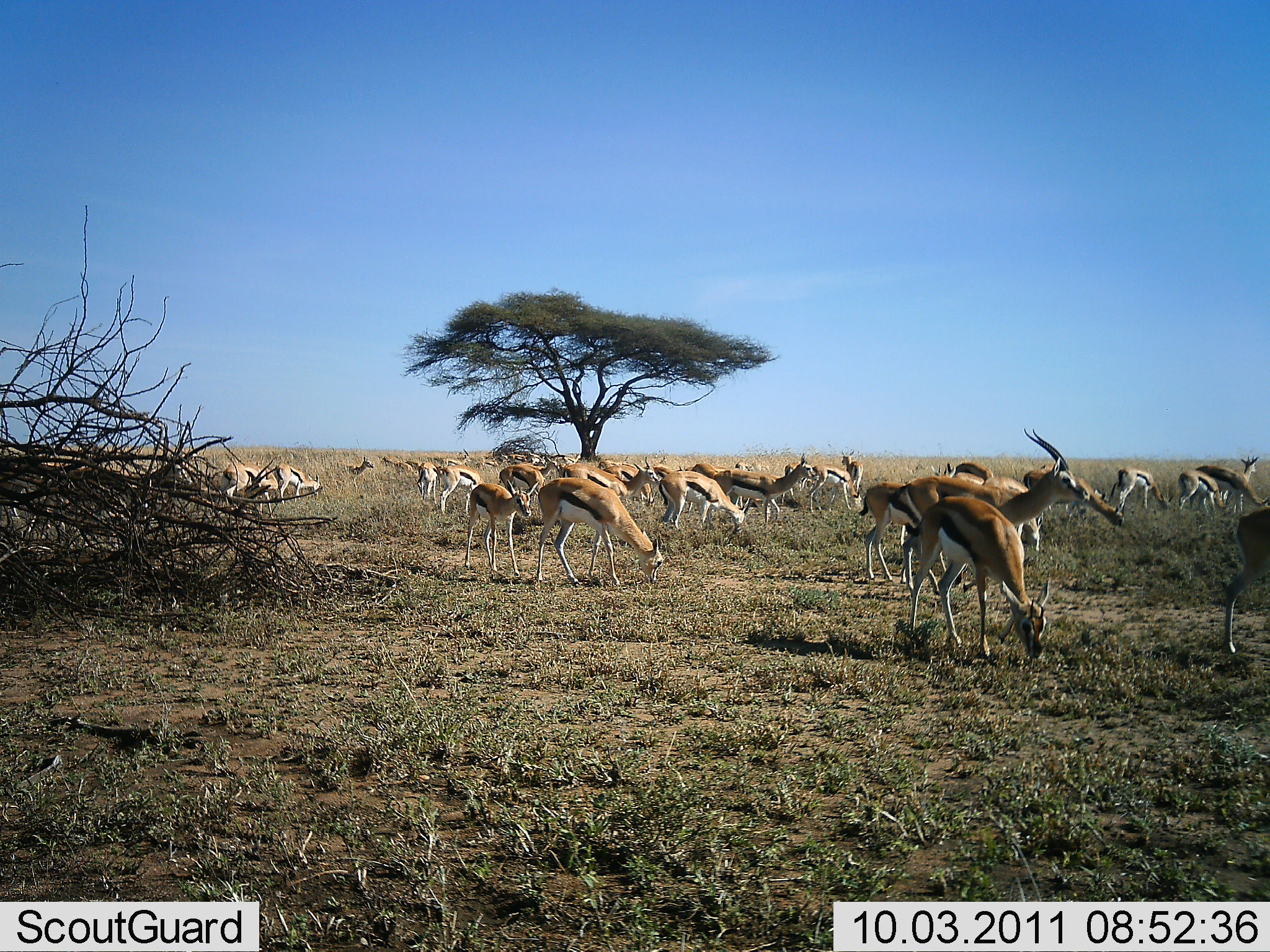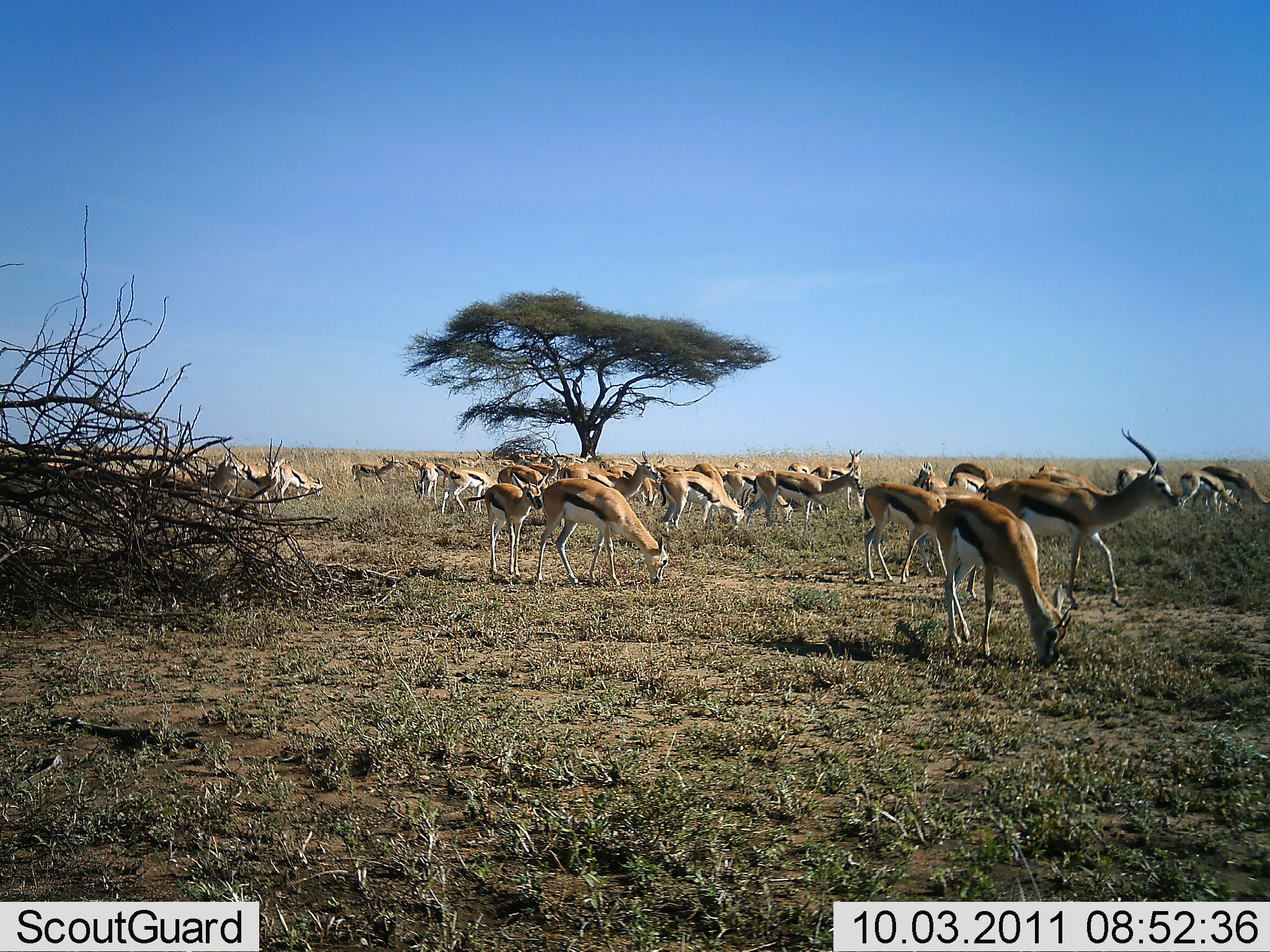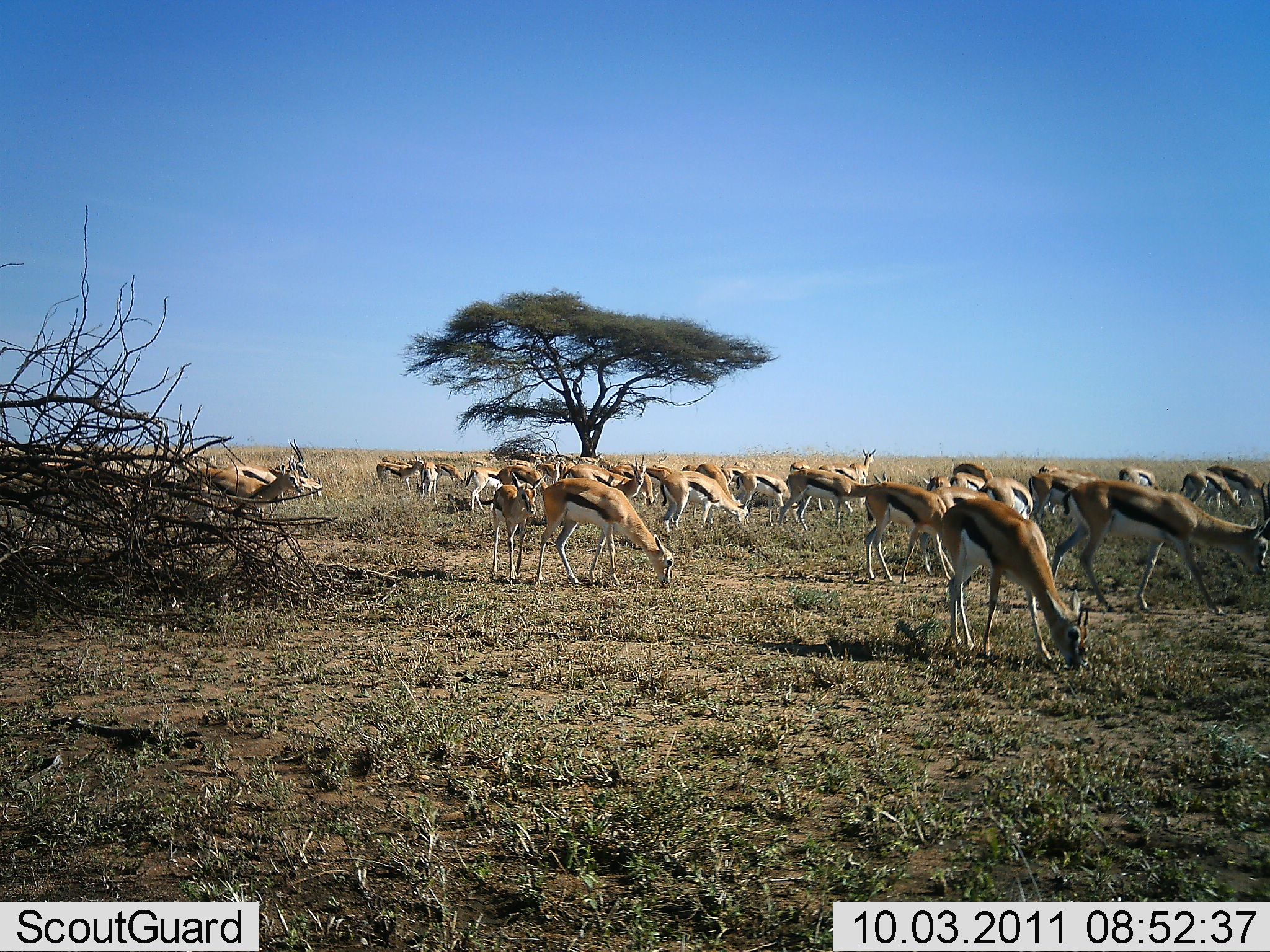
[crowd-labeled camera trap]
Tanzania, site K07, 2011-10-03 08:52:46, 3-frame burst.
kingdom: Animalia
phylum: Chordata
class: Mammalia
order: Artiodactyla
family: Bovidae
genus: Eudorcas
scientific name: Eudorcas thomsonii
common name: thomson's gazelle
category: gazellethomsons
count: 11-50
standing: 31%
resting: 8%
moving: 69%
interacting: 0%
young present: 0%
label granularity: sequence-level